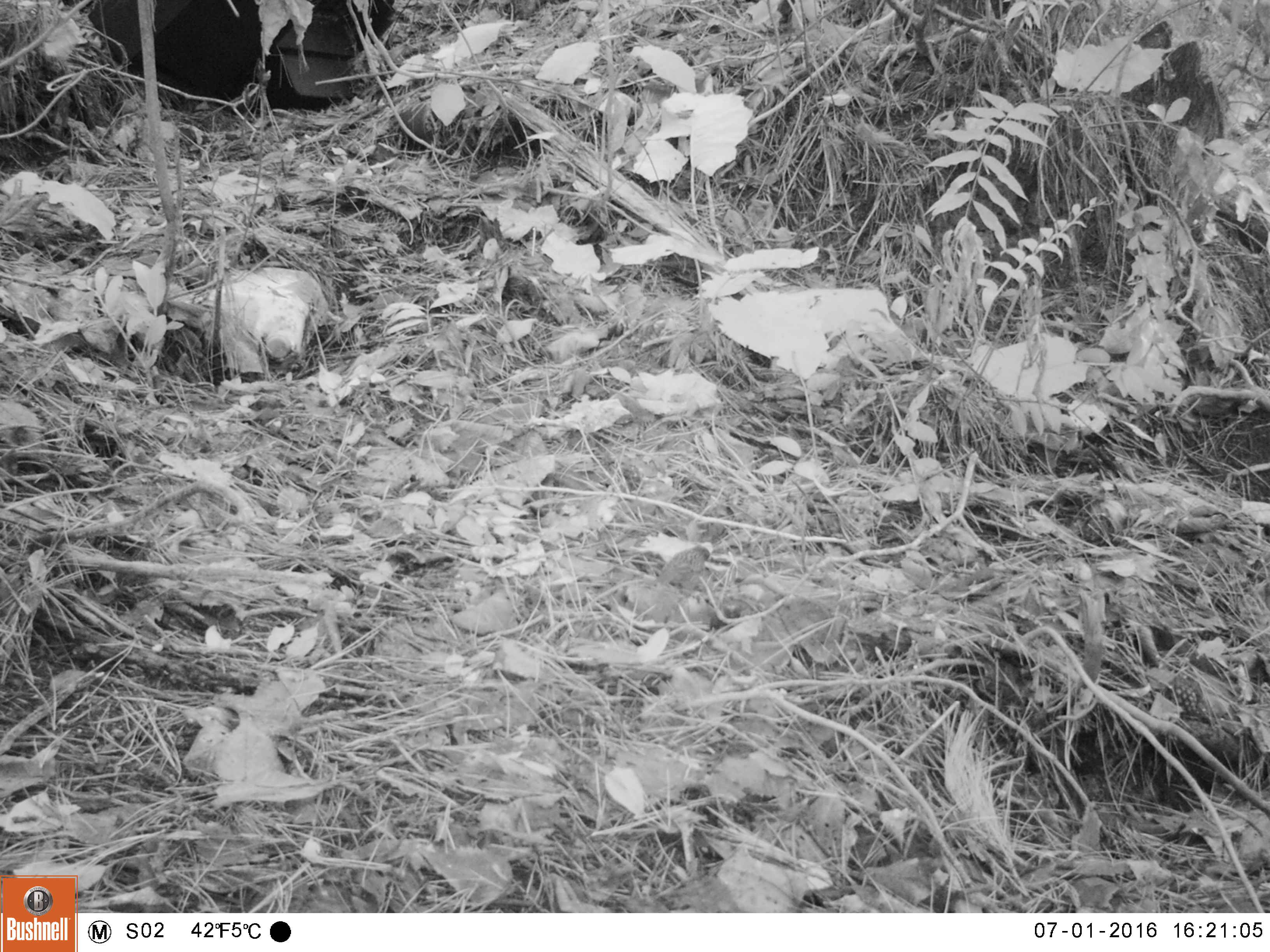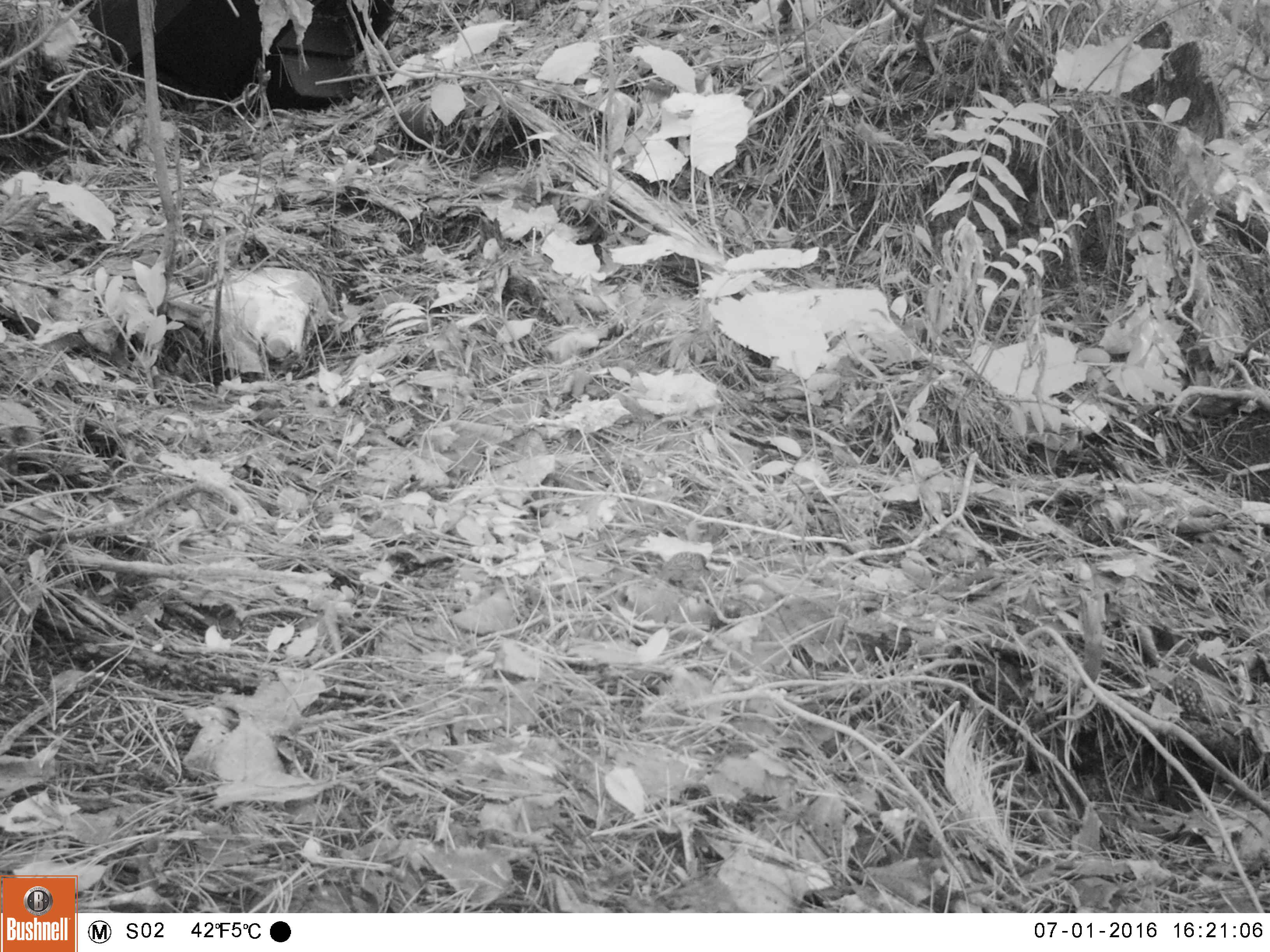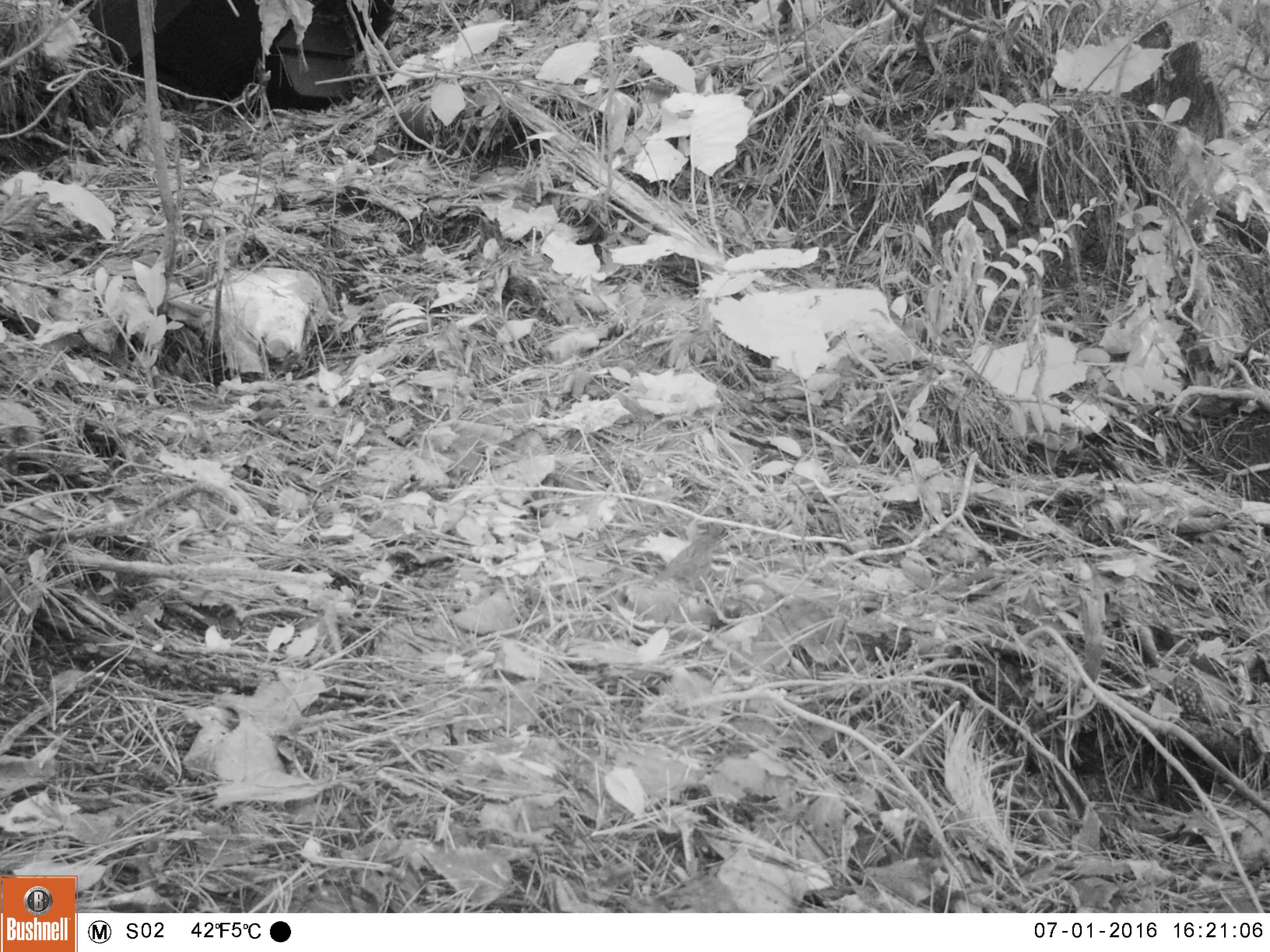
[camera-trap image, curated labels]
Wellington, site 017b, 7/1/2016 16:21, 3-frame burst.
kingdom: Animalia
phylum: Chordata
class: Aves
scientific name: Aves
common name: bird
Bird (Aves).